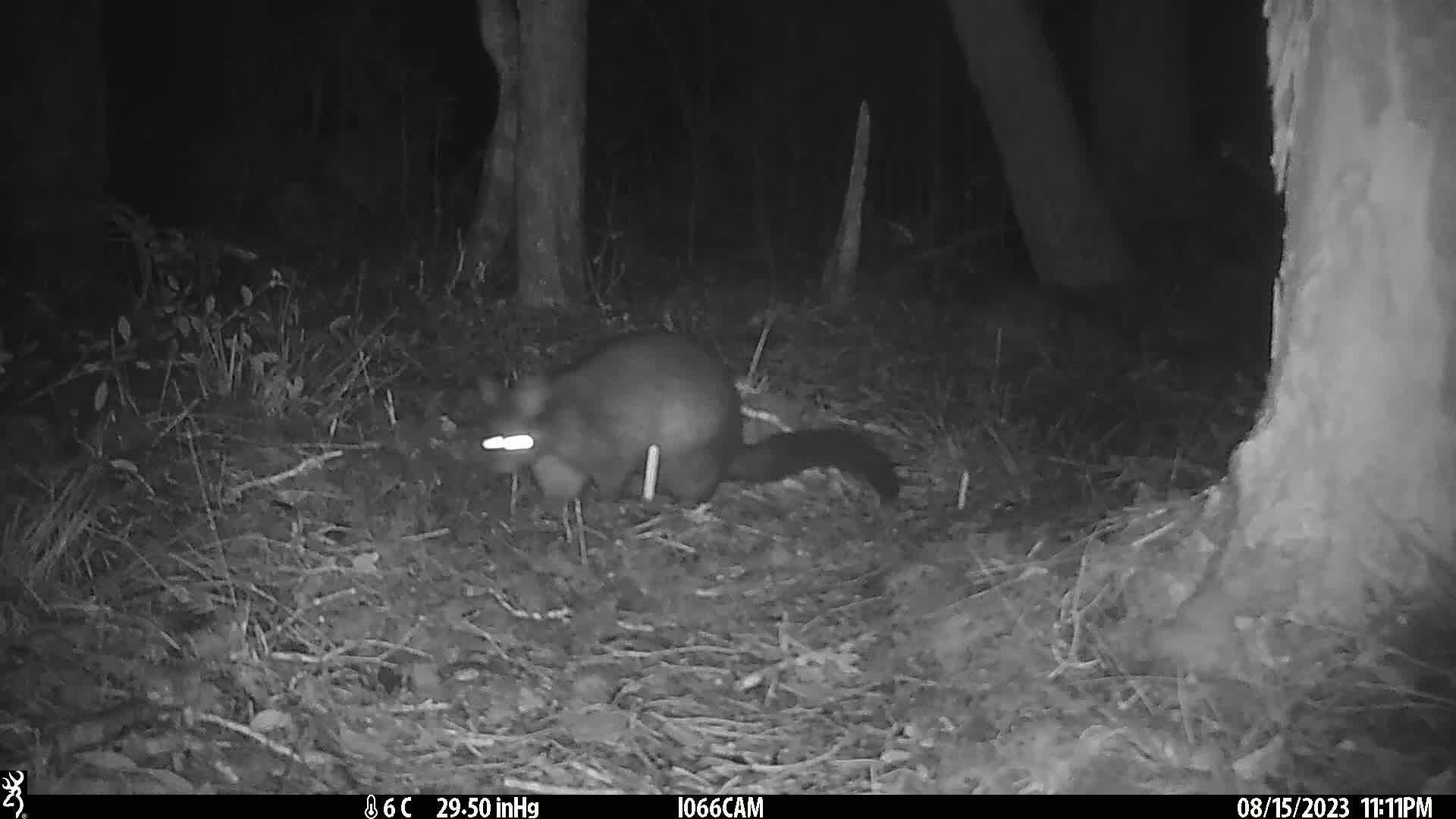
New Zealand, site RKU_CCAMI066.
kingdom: Animalia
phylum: Chordata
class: Mammalia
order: Diprotodontia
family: Phalangeridae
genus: Trichosurus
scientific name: Trichosurus vulpecula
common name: common brushtail possum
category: possum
Possum (common brushtail possum) (Trichosurus vulpecula).